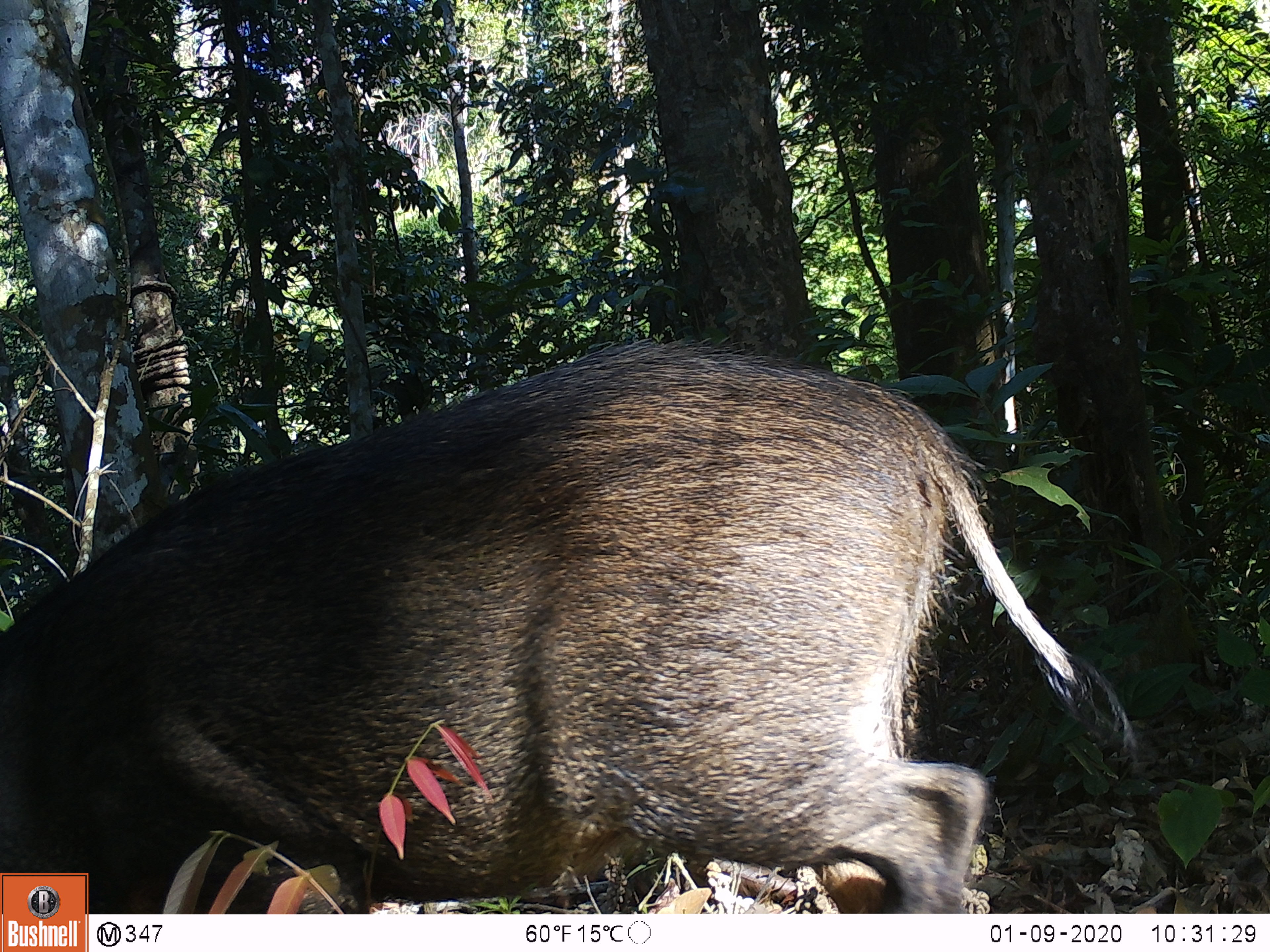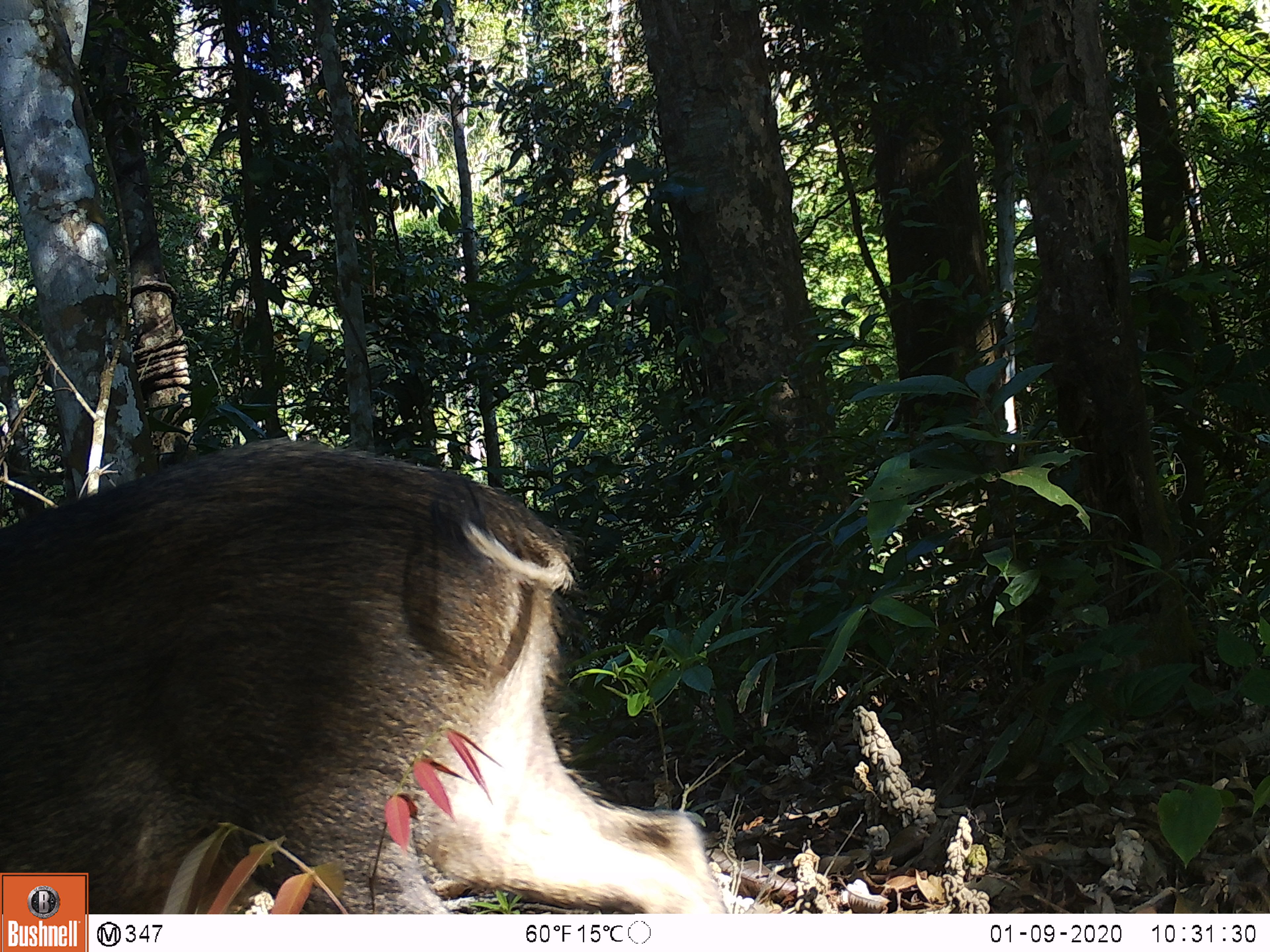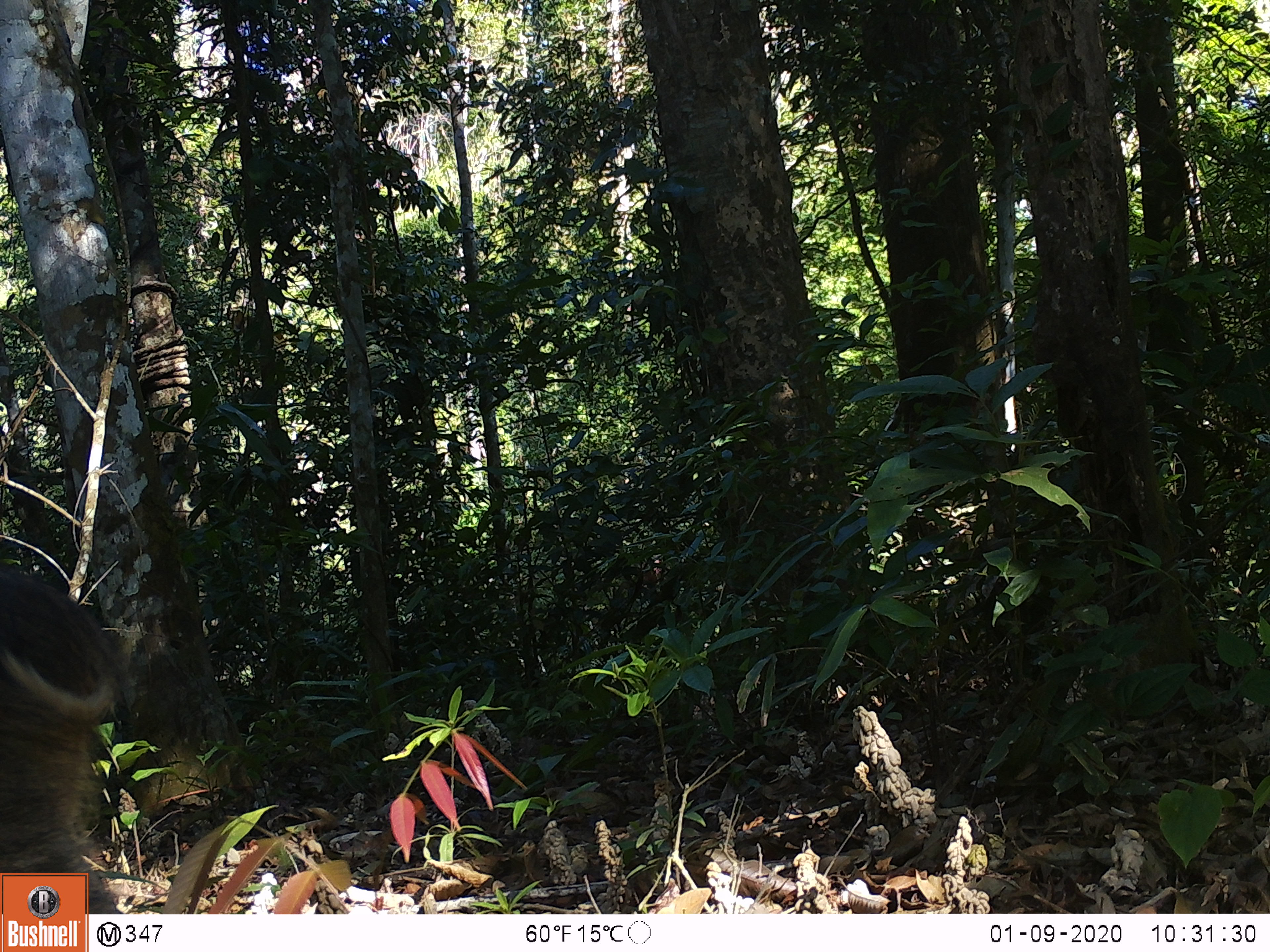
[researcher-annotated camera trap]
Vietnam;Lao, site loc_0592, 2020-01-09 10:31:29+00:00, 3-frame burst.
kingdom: Animalia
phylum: Chordata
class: Mammalia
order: Artiodactyla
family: Suidae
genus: Sus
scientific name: Sus scrofa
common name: eurasian wild pig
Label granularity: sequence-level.